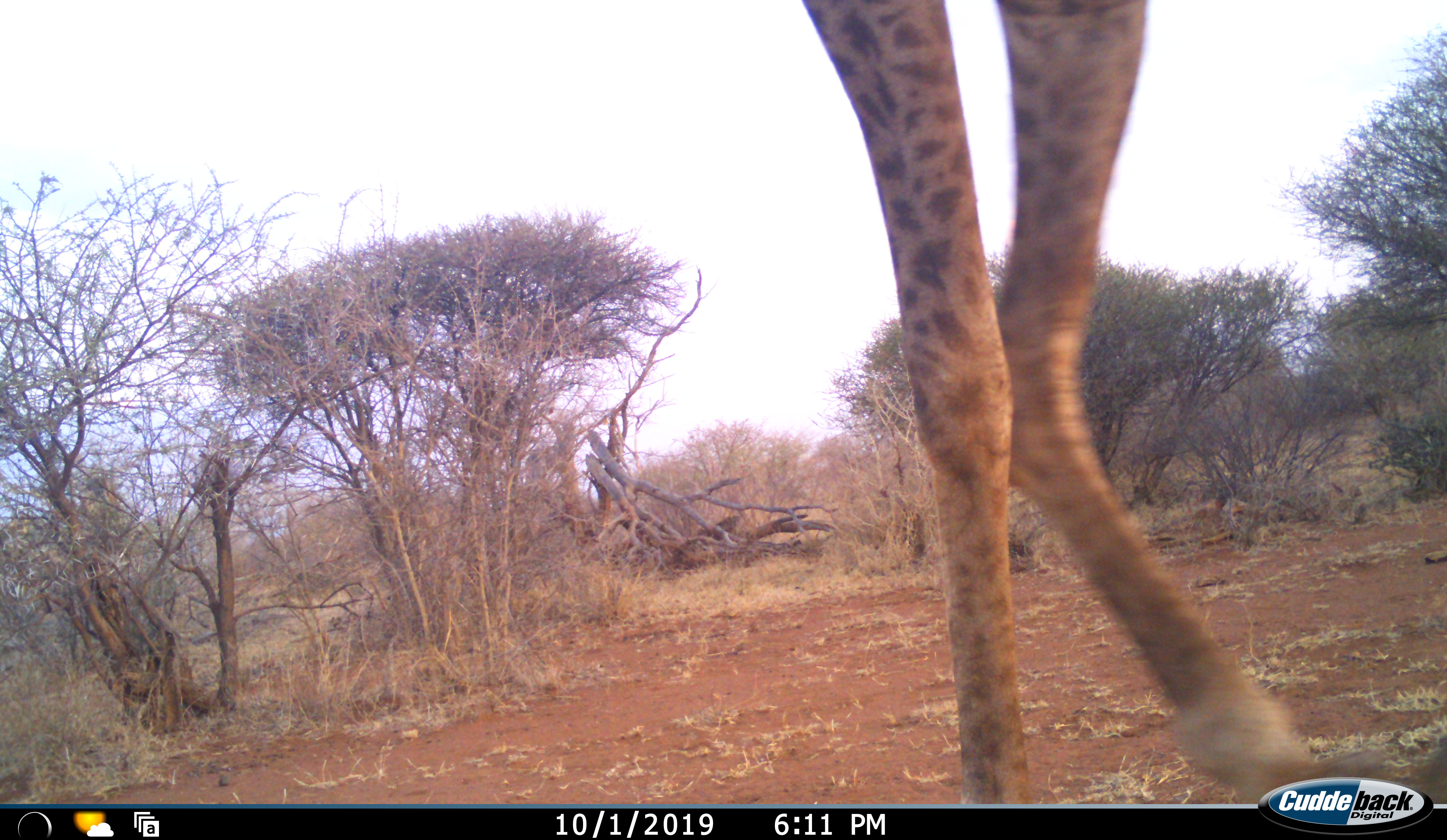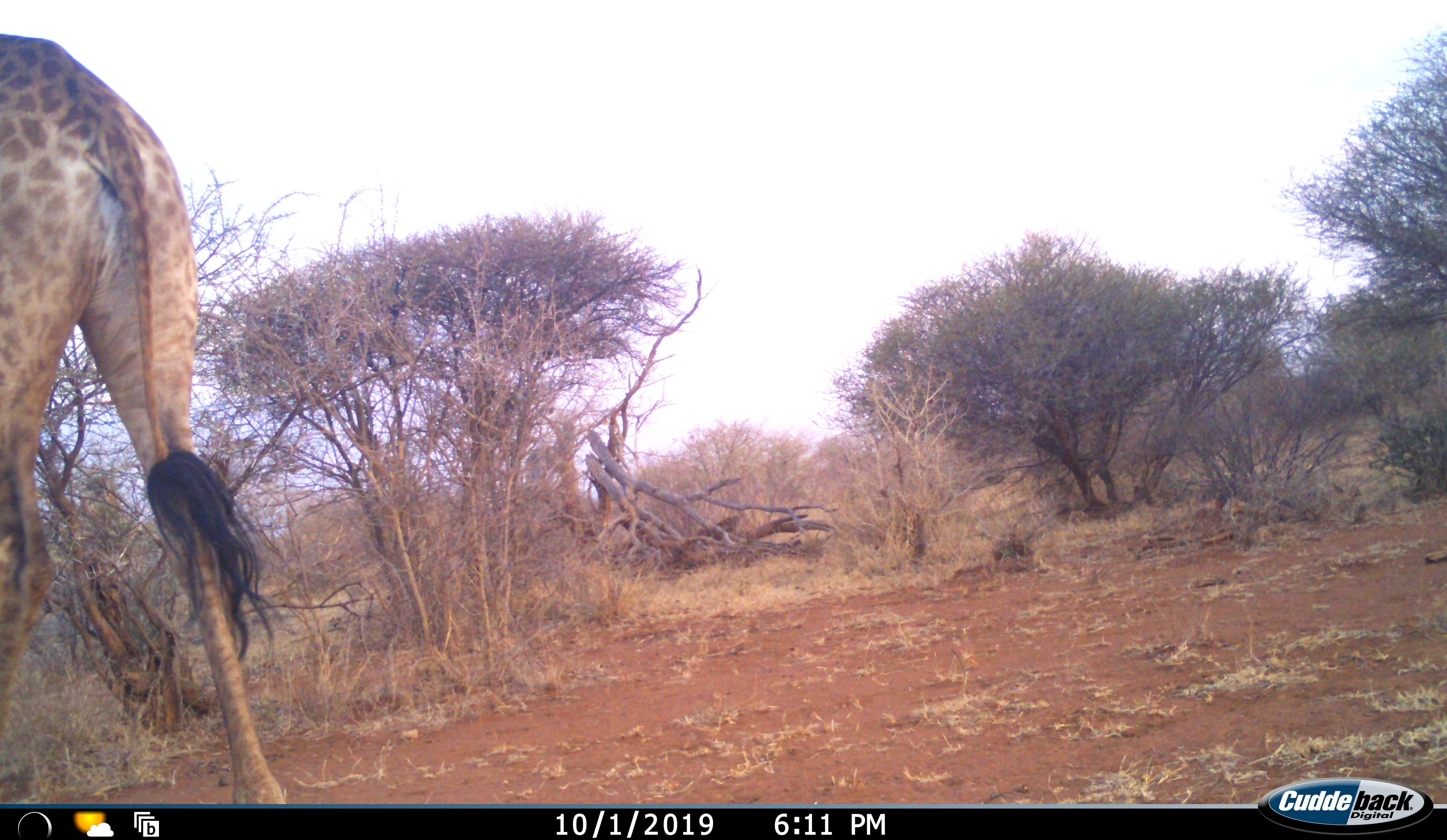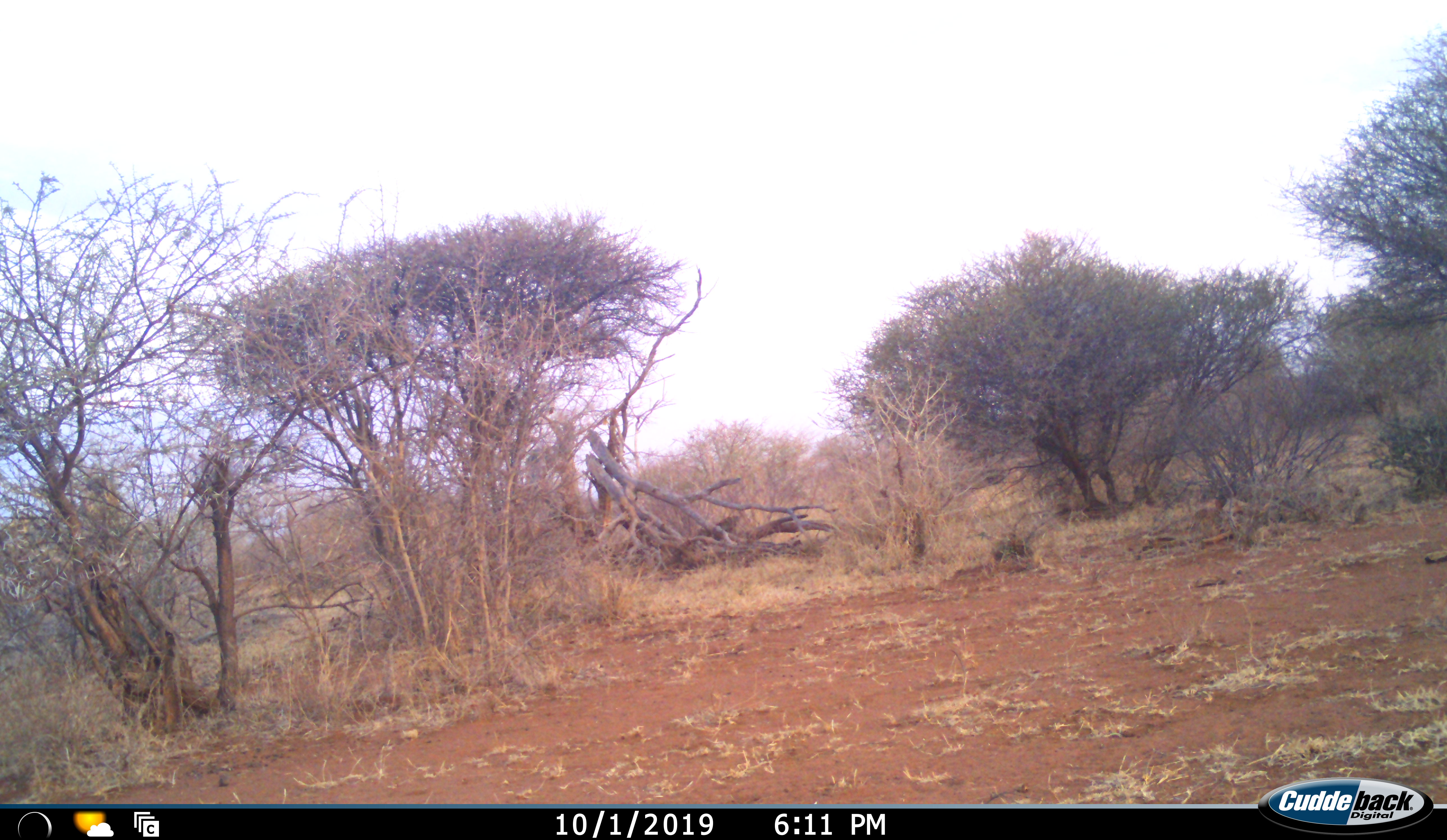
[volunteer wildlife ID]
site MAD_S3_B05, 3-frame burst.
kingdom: Animalia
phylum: Chordata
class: Mammalia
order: Artiodactyla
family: Giraffidae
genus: Giraffa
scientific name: Giraffa camelopardalis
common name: giraffe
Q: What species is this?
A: Giraffe (Giraffa camelopardalis).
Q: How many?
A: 1.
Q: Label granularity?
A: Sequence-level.